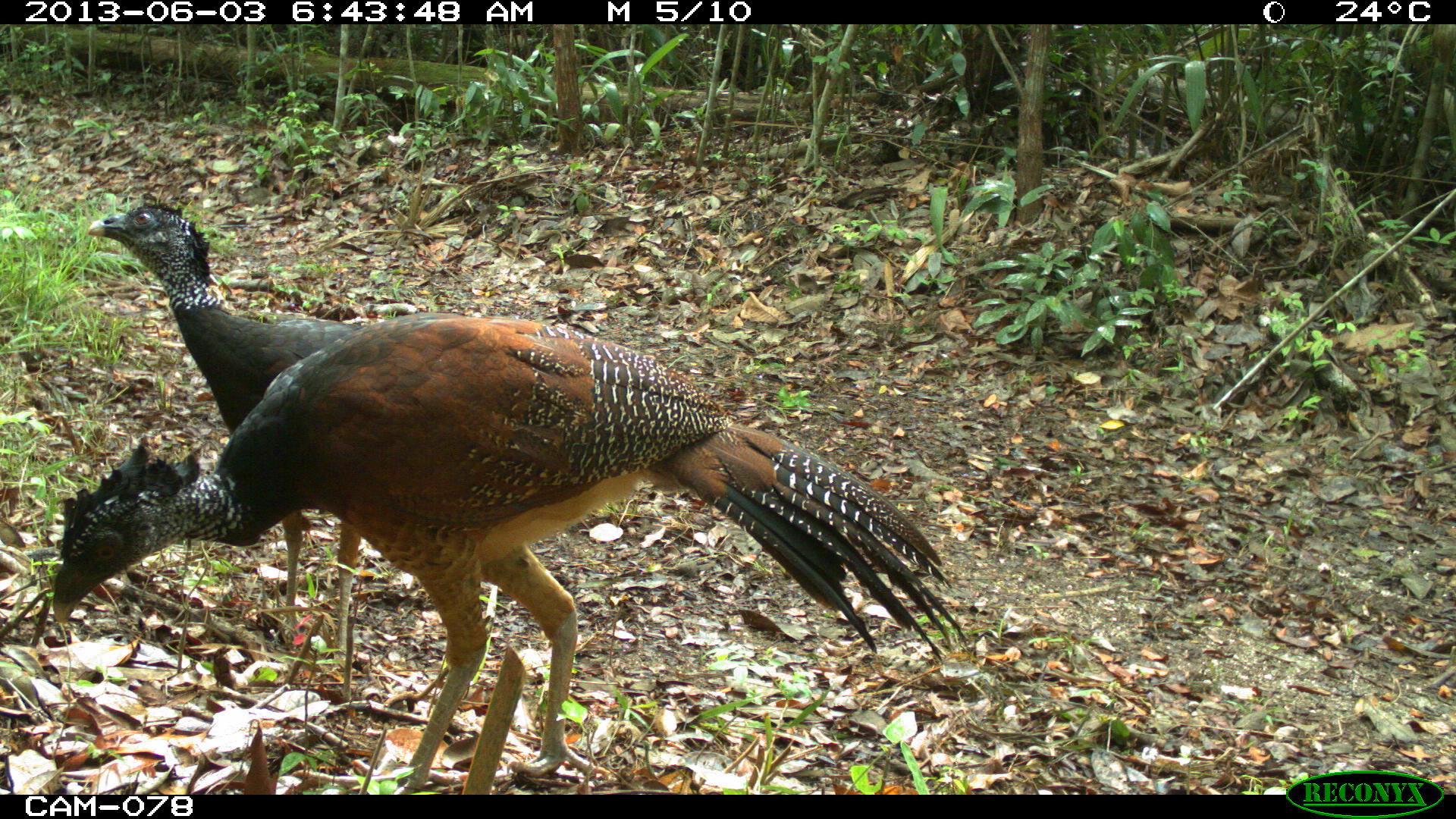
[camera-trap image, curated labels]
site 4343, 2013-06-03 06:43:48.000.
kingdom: Animalia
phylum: Chordata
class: Aves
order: Galliformes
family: Cracidae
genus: Crax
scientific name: Crax rubra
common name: great curassow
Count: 2.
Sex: female.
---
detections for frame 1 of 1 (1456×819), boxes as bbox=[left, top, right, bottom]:
crax rubra: bbox=[51, 311, 971, 794]; bbox=[84, 195, 361, 661]